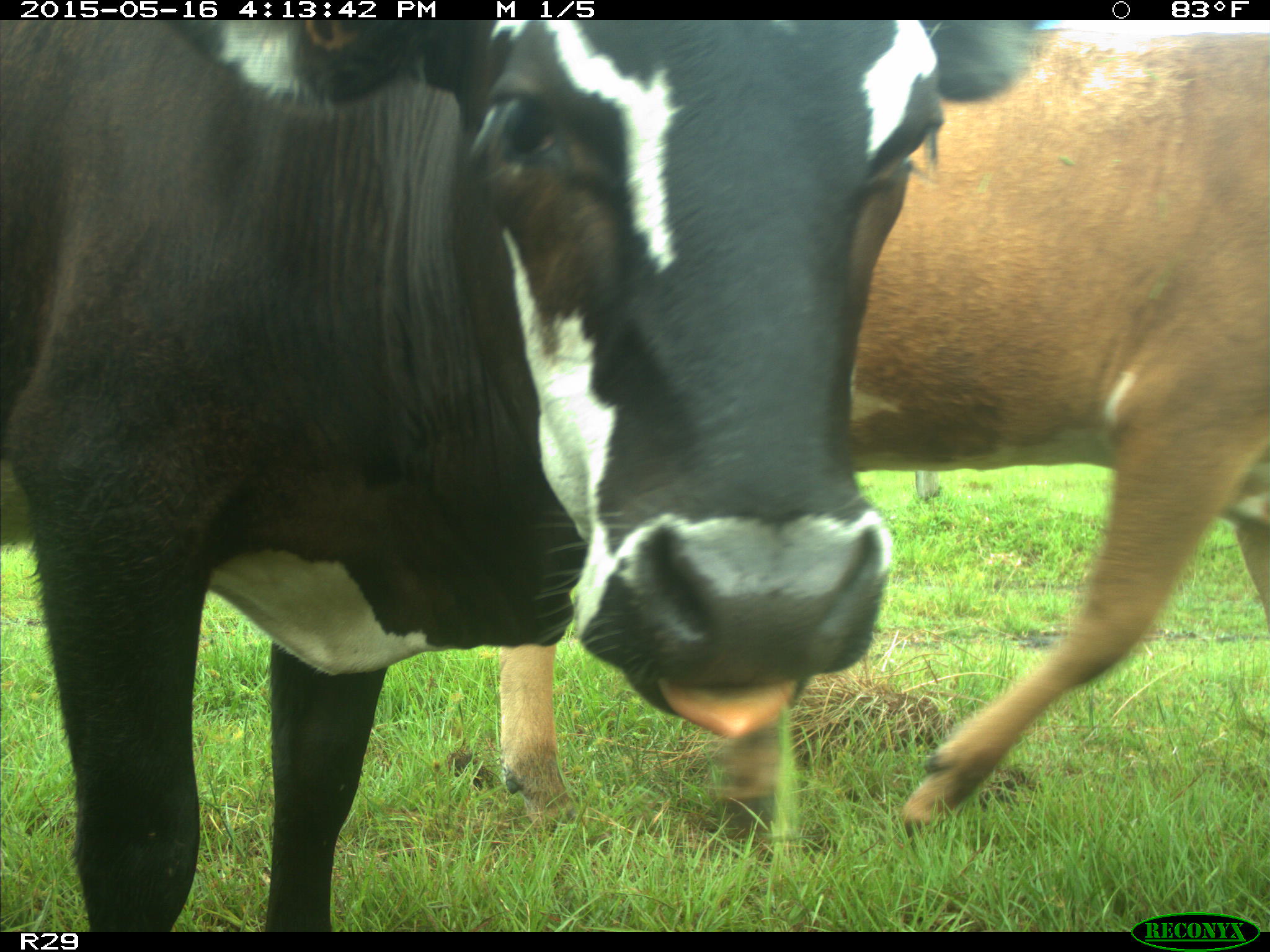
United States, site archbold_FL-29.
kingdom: Animalia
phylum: Chordata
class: Mammalia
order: Artiodactyla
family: Bovidae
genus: Bos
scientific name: Bos taurus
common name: domestic cow